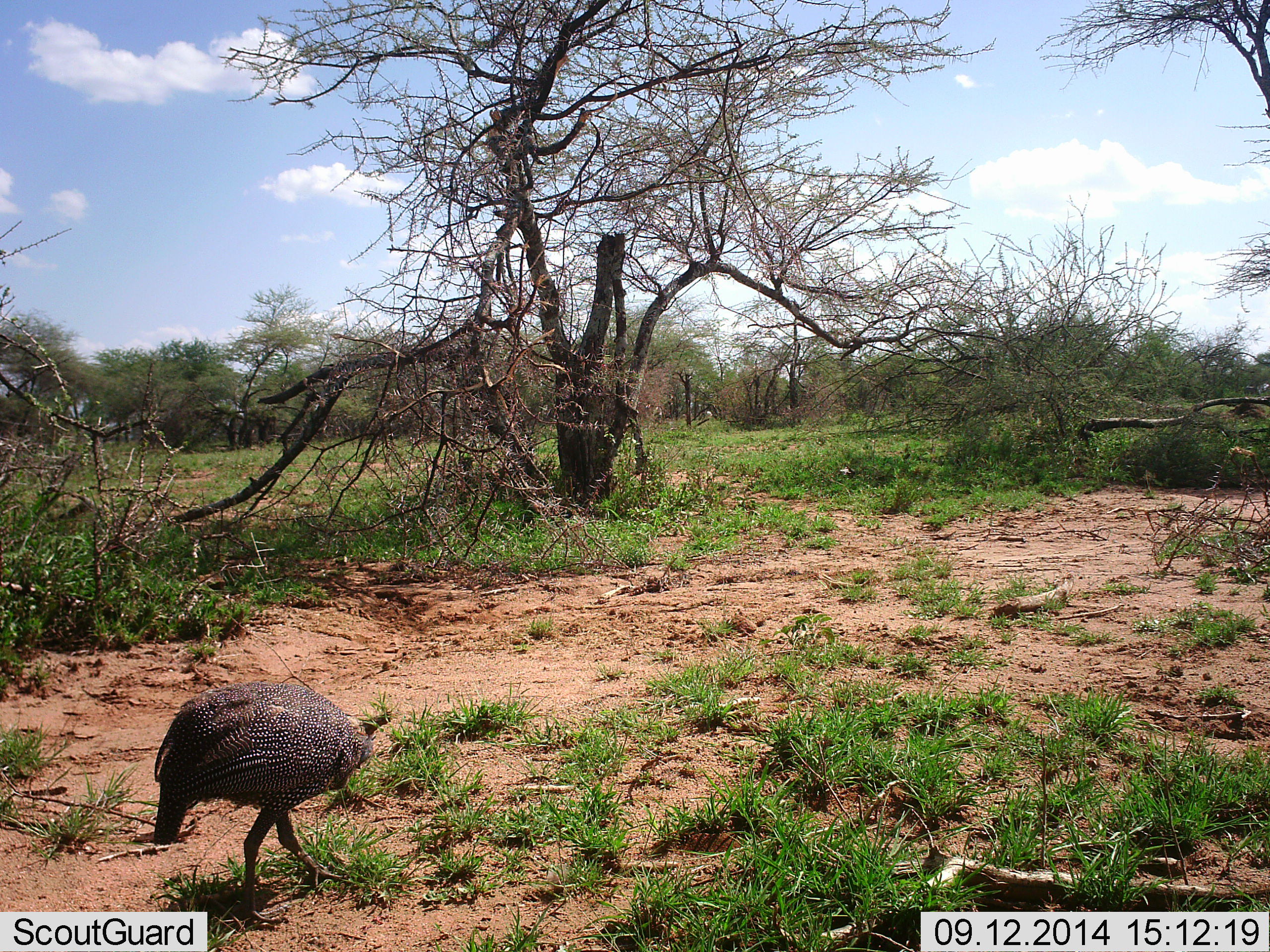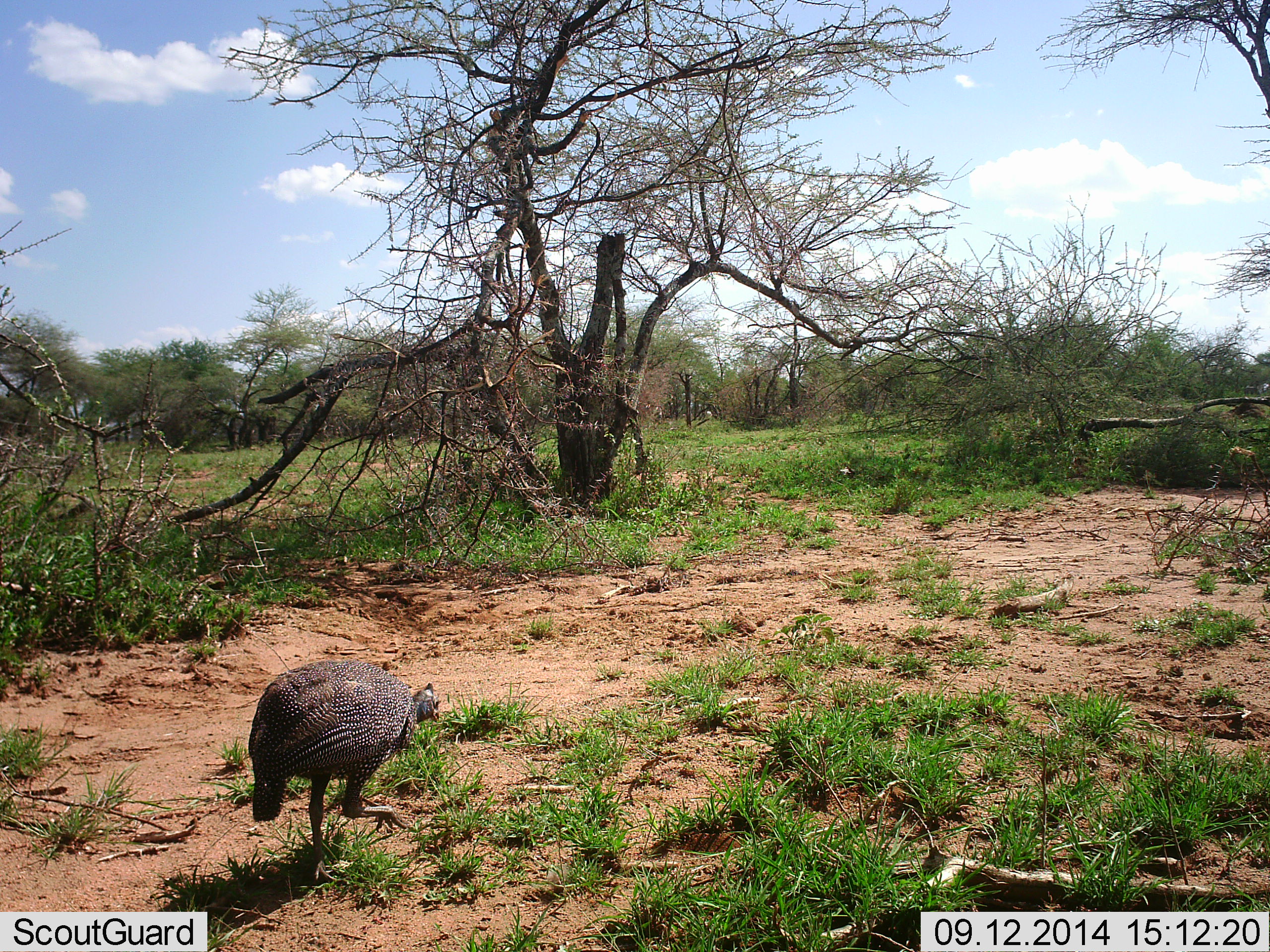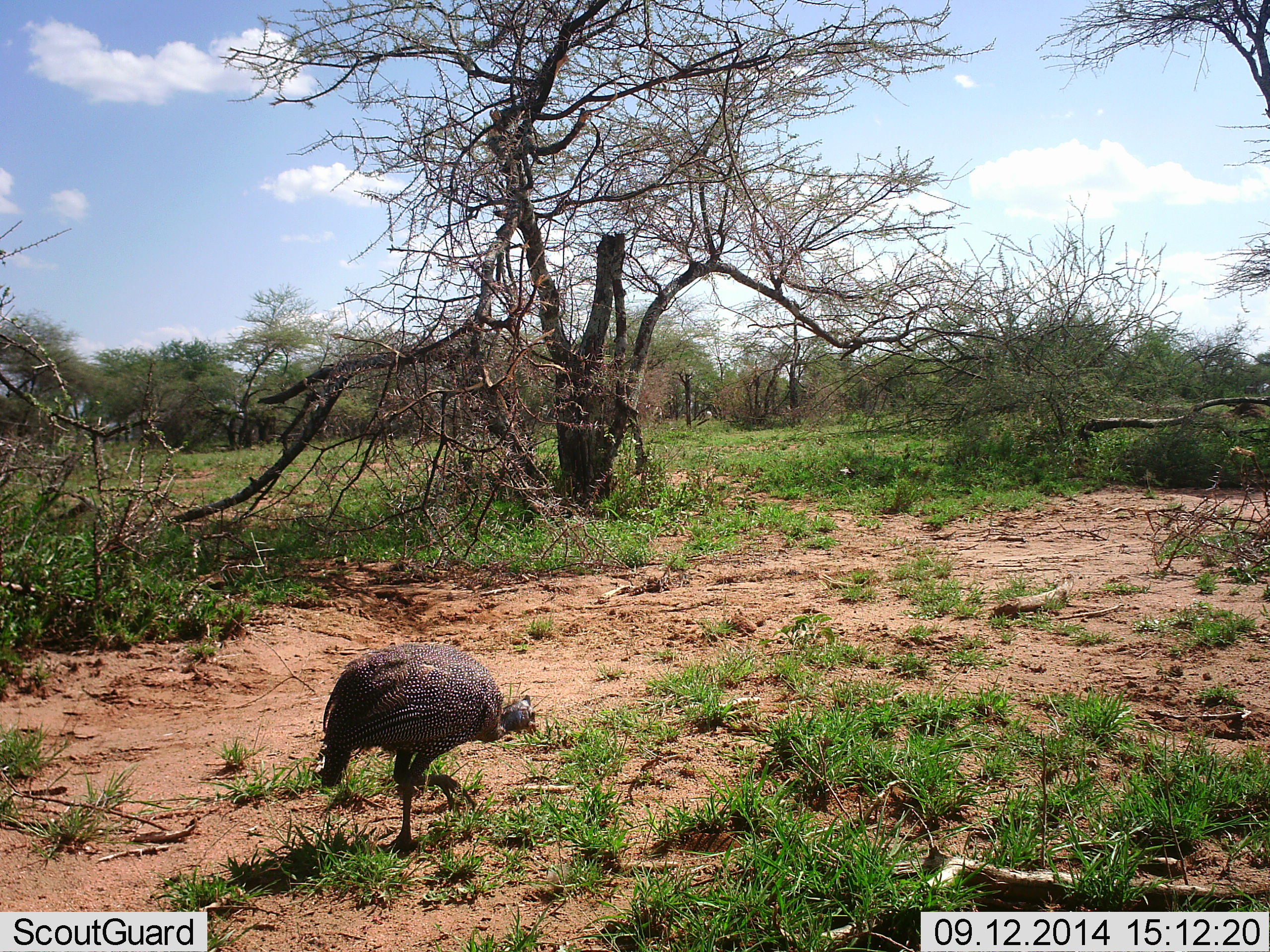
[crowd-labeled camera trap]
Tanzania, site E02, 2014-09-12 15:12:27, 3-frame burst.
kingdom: Animalia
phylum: Chordata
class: Aves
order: Galliformes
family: Numididae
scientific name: Numididae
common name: guinea fowl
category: guineafowl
Guineafowl (guinea fowl) (Numididae), count 1. Behavior (volunteer vote fractions): standing 0%, resting 0%, moving 100%, interacting 0%. Young present (vote fraction): 0%. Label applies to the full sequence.